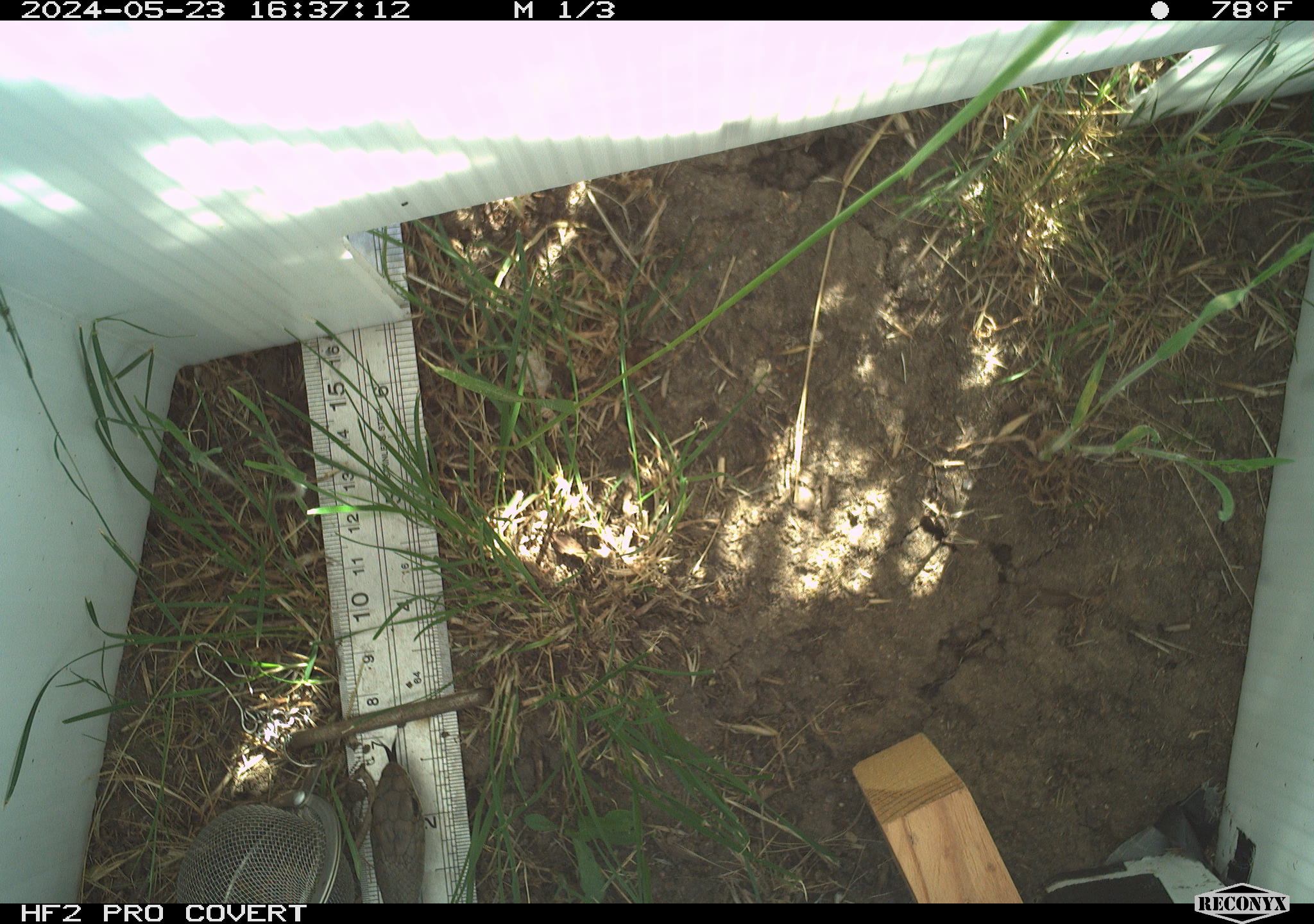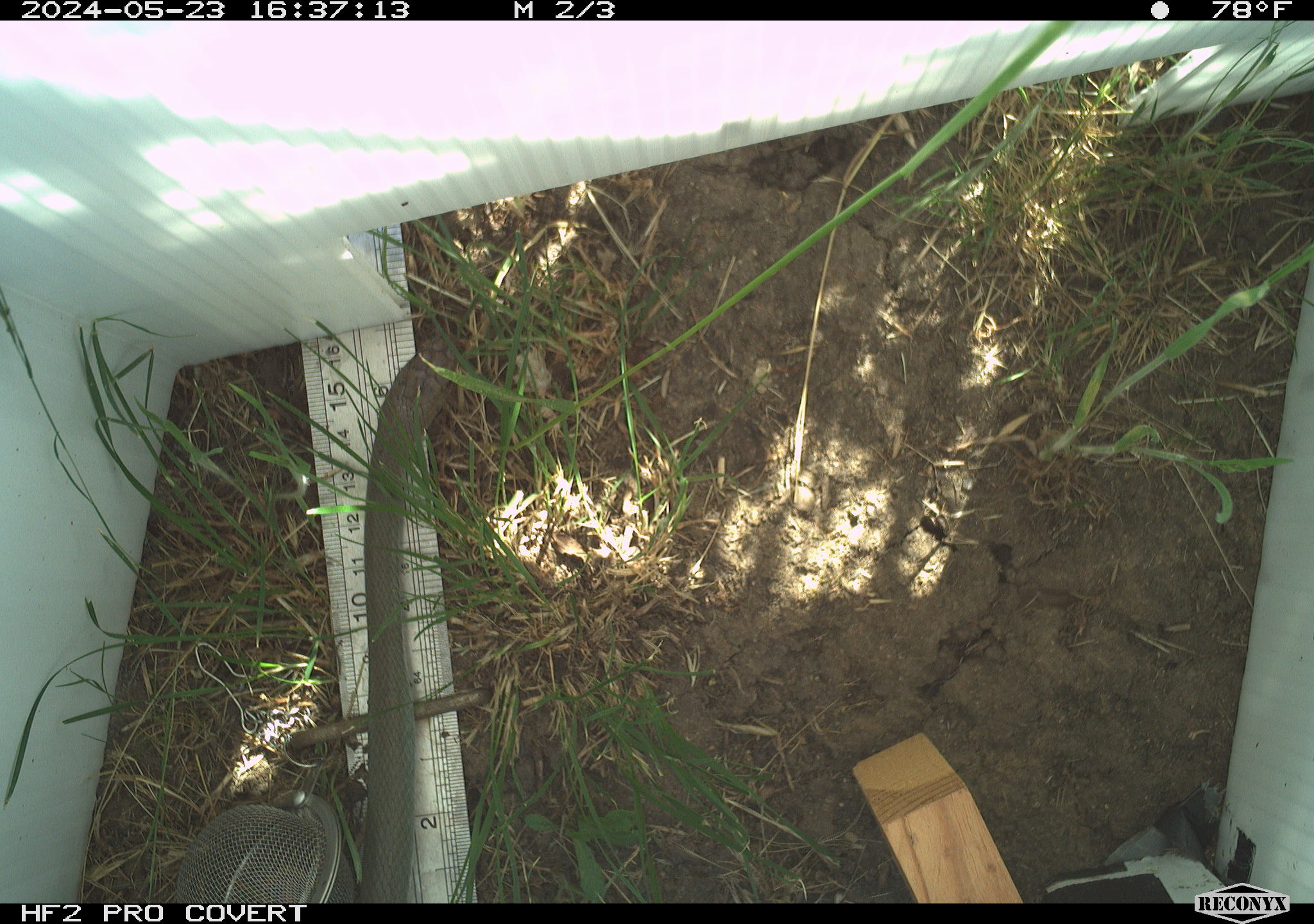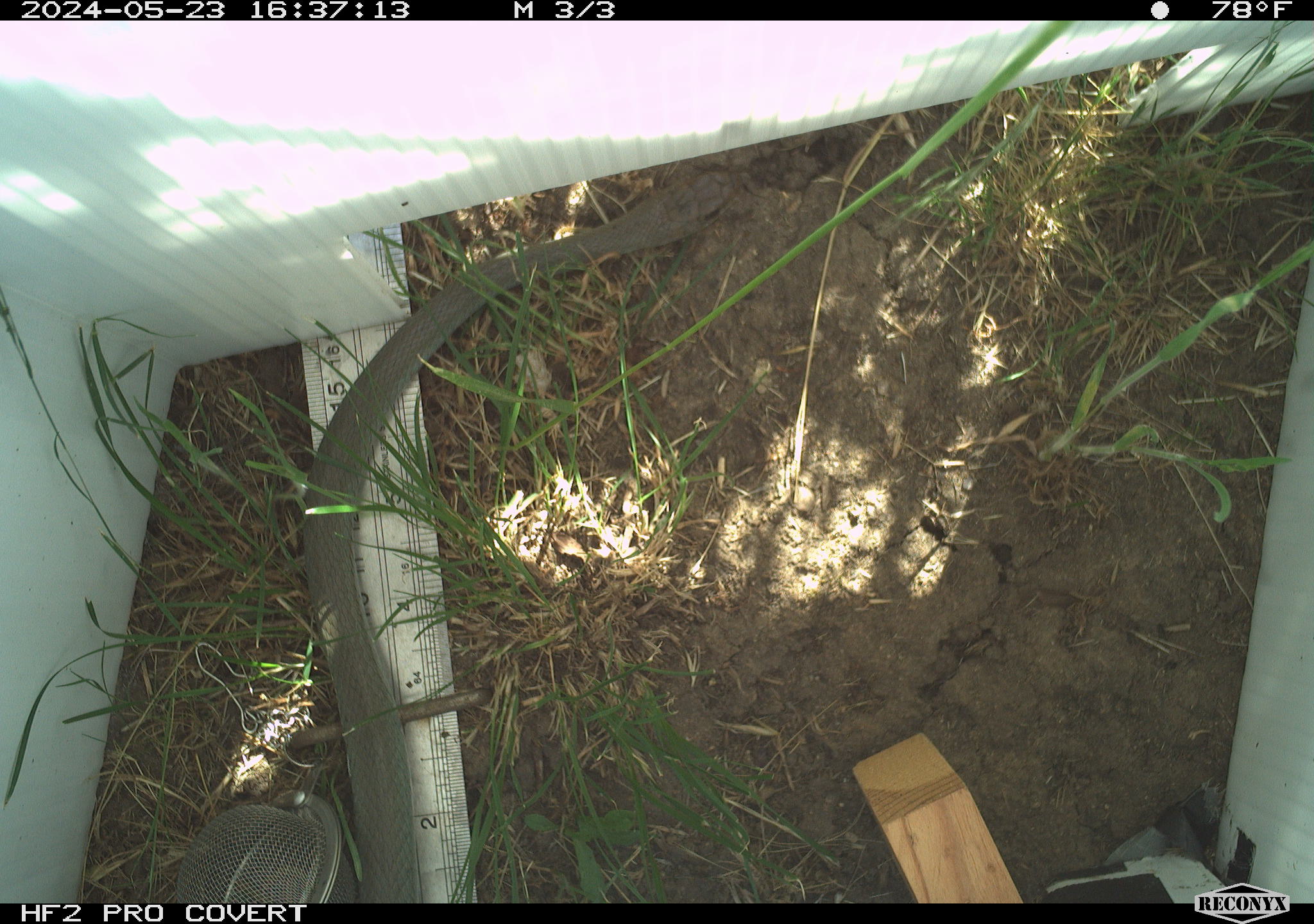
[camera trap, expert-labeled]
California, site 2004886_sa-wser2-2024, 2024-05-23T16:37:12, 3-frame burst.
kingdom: Animalia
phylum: Chordata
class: Reptilia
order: Squamata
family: Colubridae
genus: Coluber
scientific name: Coluber constrictor mormon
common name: western yellow-bellied racer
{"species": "western yellow-bellied racer (Coluber constrictor mormon)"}